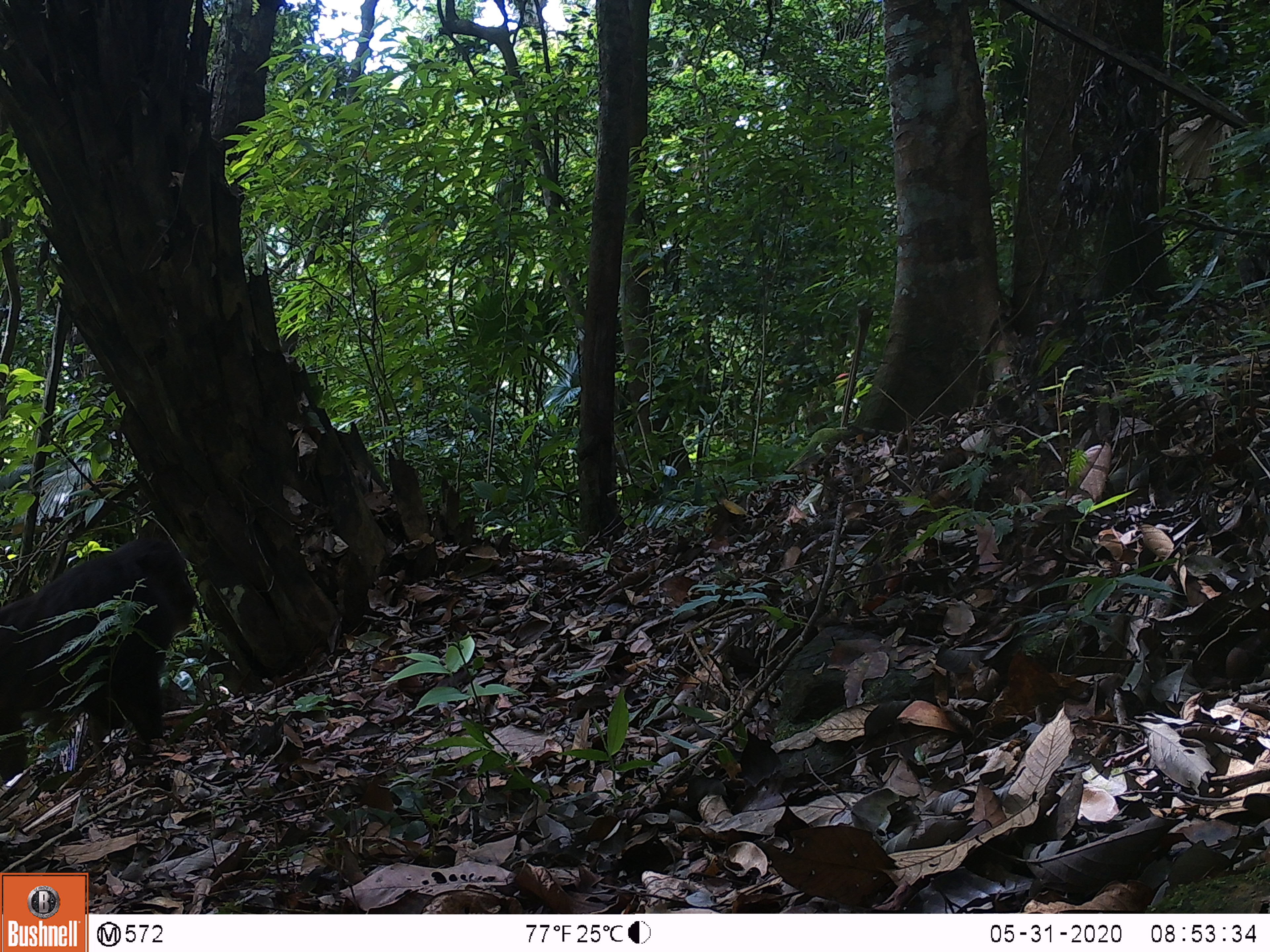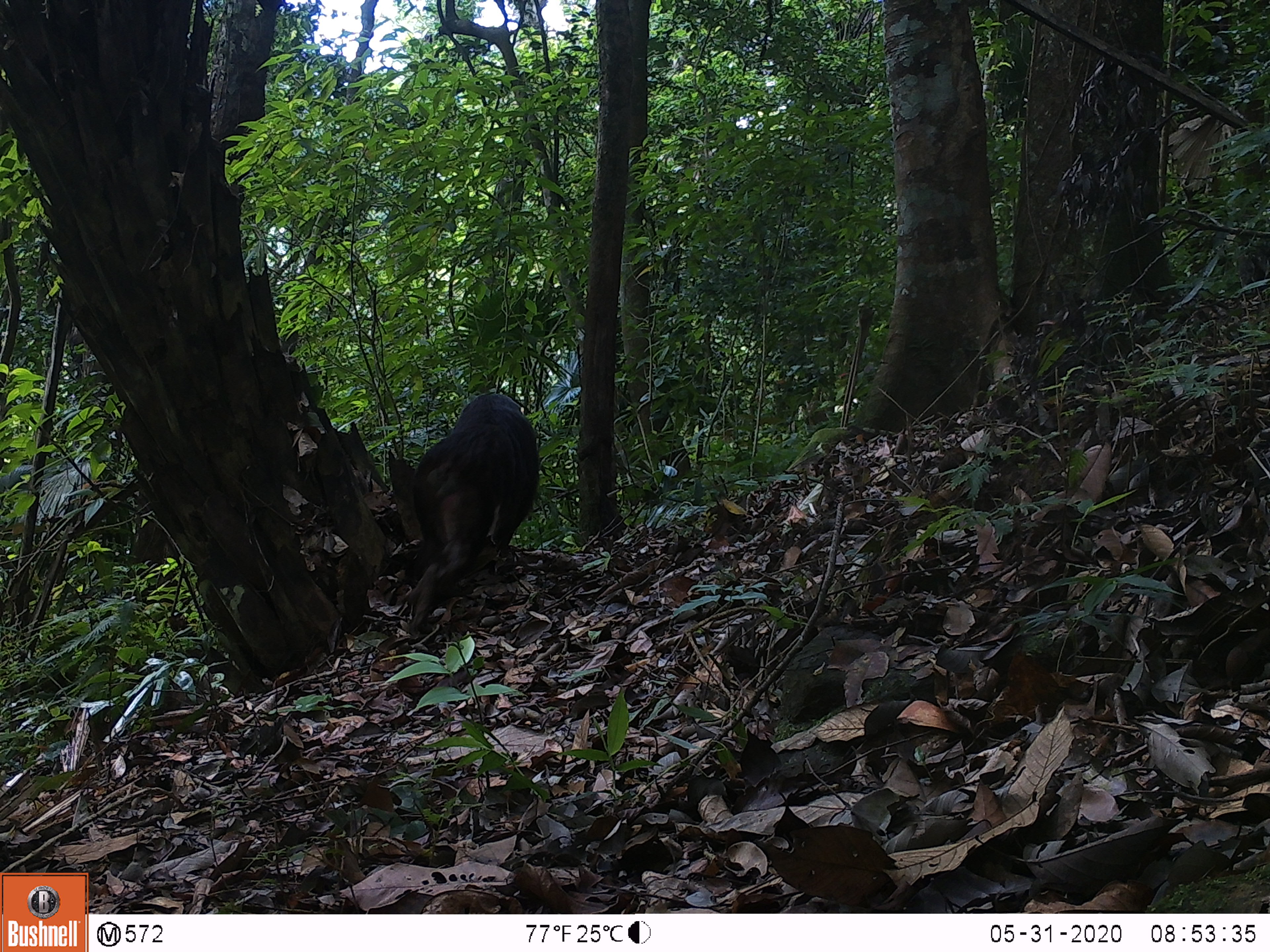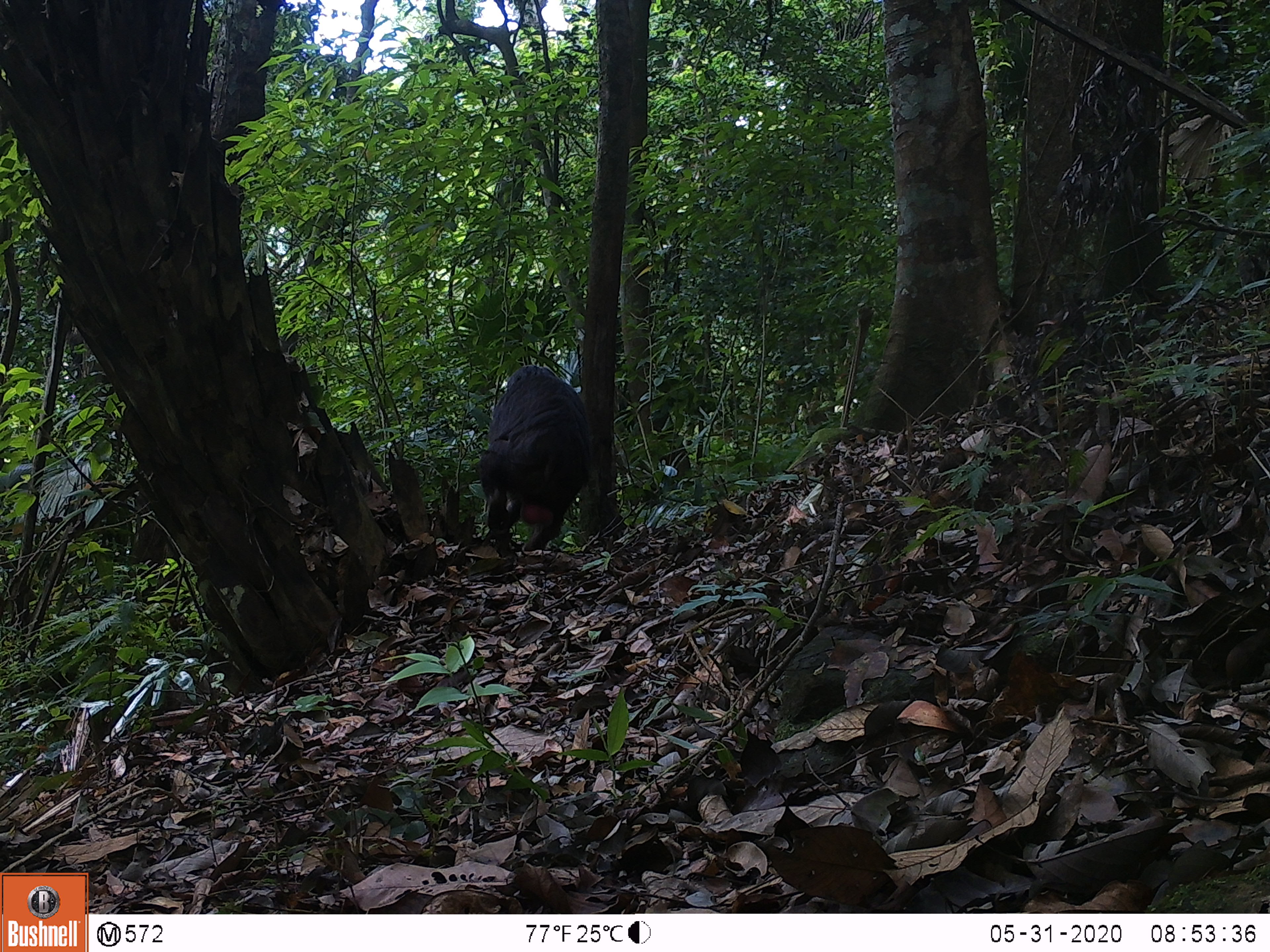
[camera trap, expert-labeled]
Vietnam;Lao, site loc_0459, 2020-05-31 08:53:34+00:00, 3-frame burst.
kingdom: Animalia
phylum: Chordata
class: Mammalia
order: Primates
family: Cercopithecidae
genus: Macaca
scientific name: Macaca arctoides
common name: stump-tailed macaque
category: stump tailed macaque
Stump tailed macaque (stump-tailed macaque) (Macaca arctoides). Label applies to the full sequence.